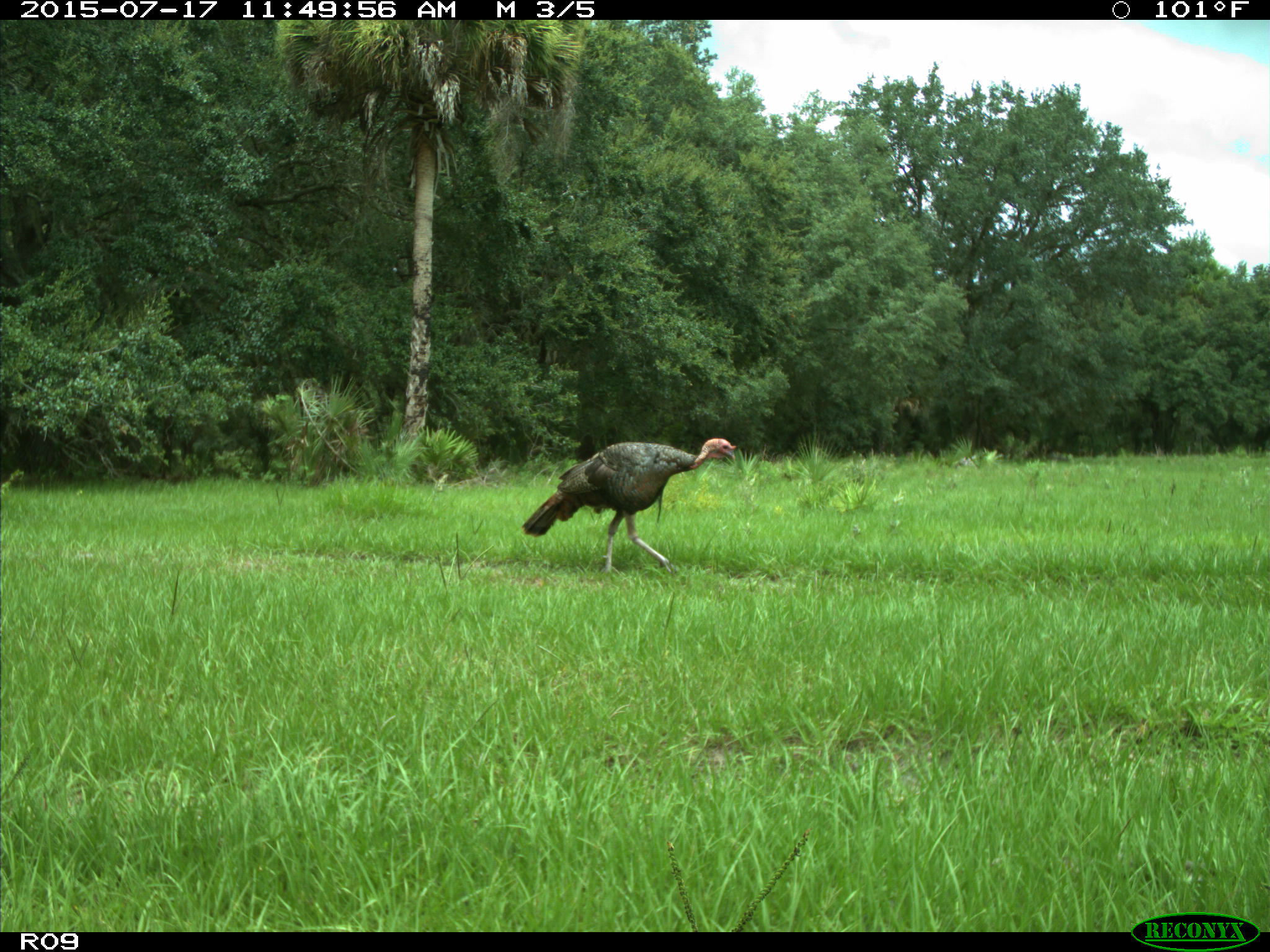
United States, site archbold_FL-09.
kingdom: Animalia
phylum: Chordata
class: Aves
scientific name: Aves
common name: birds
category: unidentified bird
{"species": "unidentified bird (birds) (Aves)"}